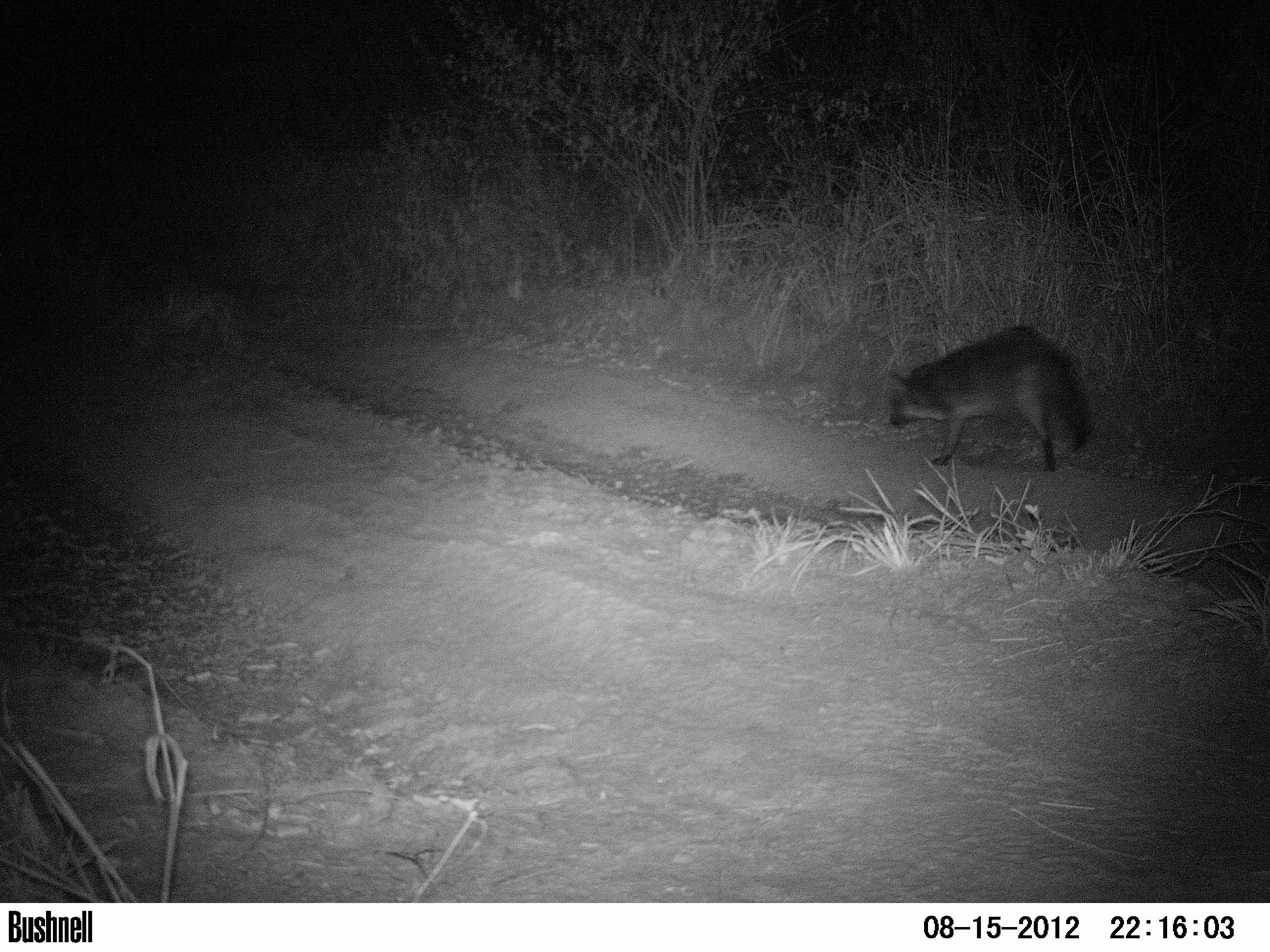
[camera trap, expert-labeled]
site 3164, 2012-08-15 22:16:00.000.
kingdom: Animalia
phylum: Chordata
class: Mammalia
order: Carnivora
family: Canidae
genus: Cerdocyon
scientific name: Cerdocyon thous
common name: crab-eating fox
Cerdocyon thous (crab-eating fox), count 1.